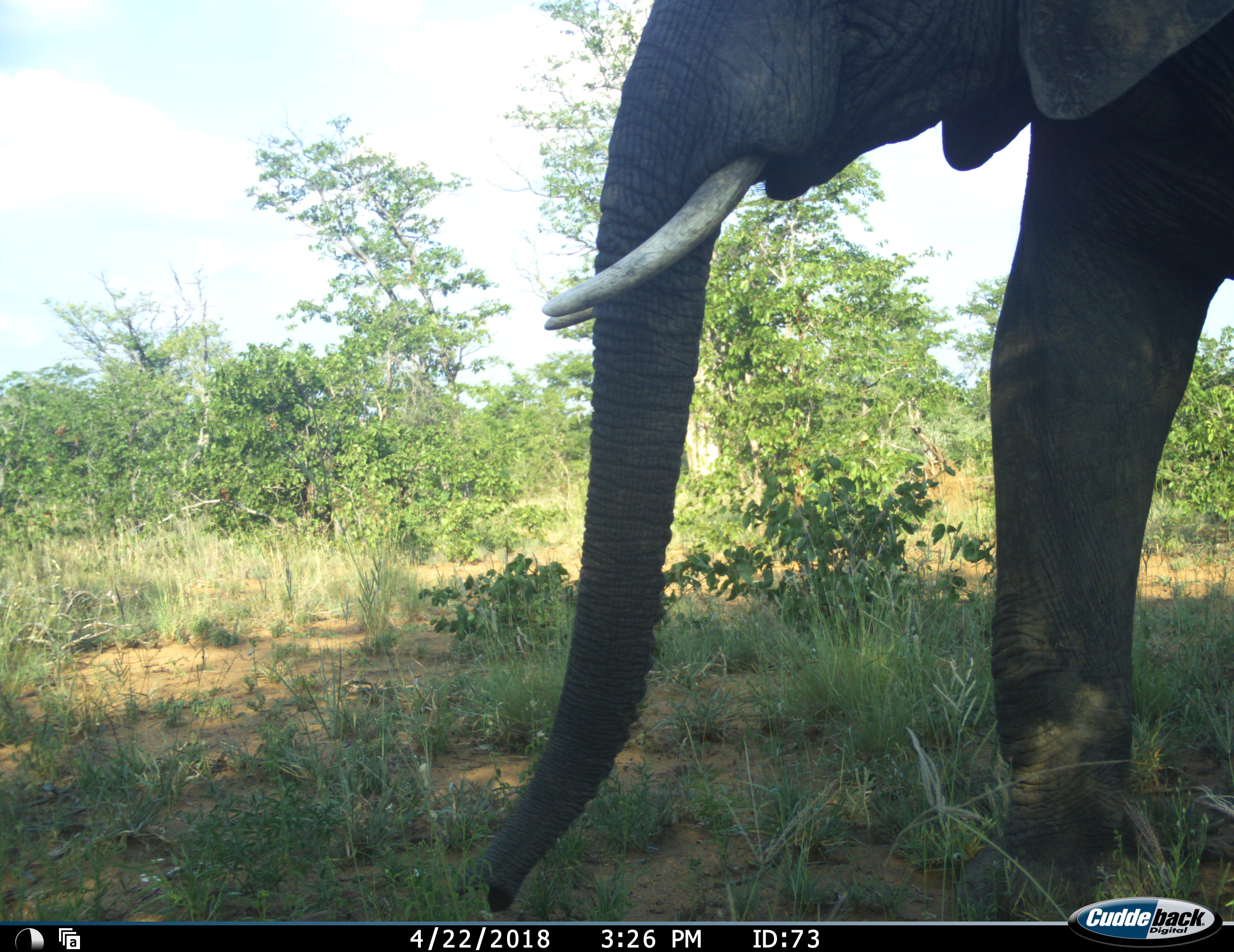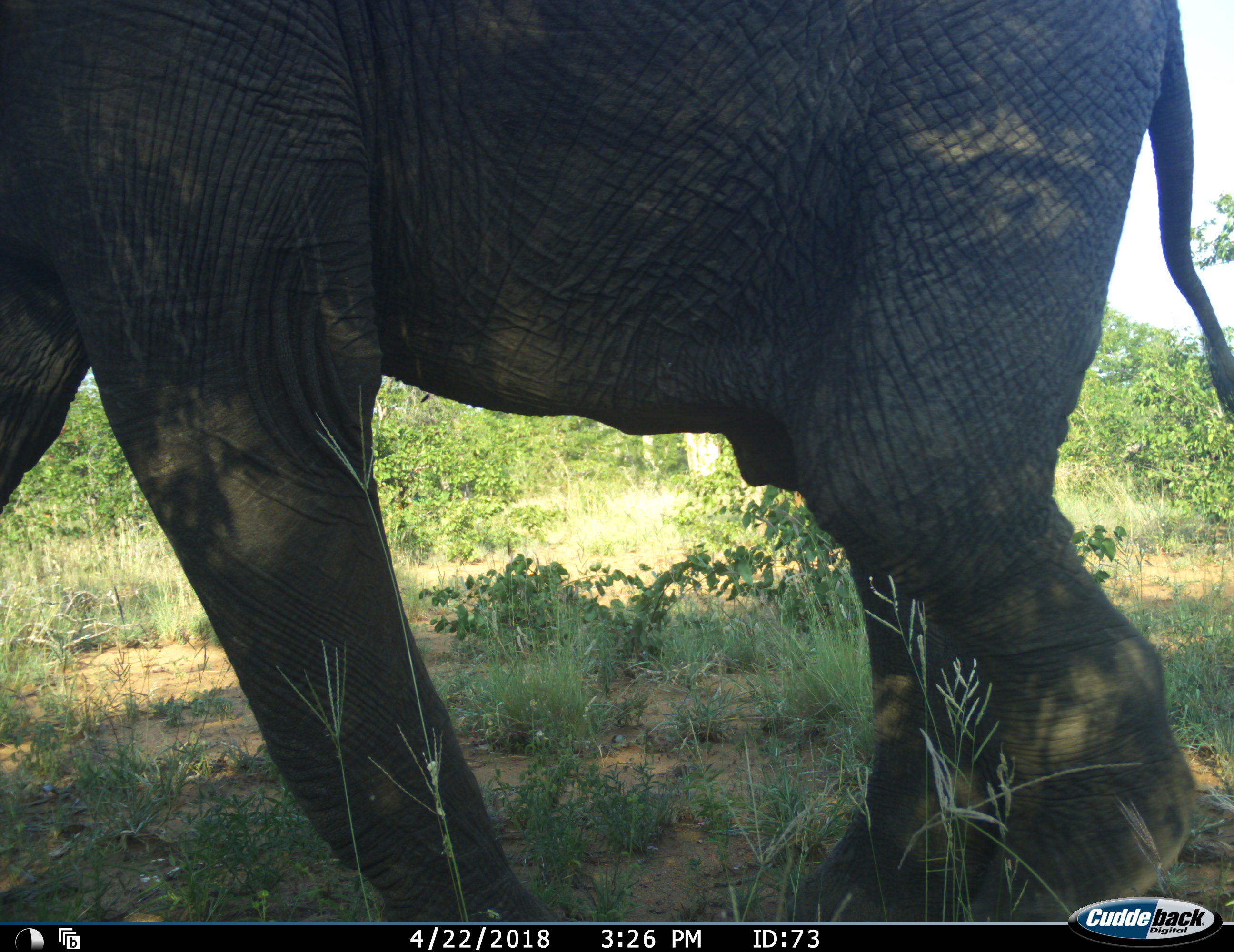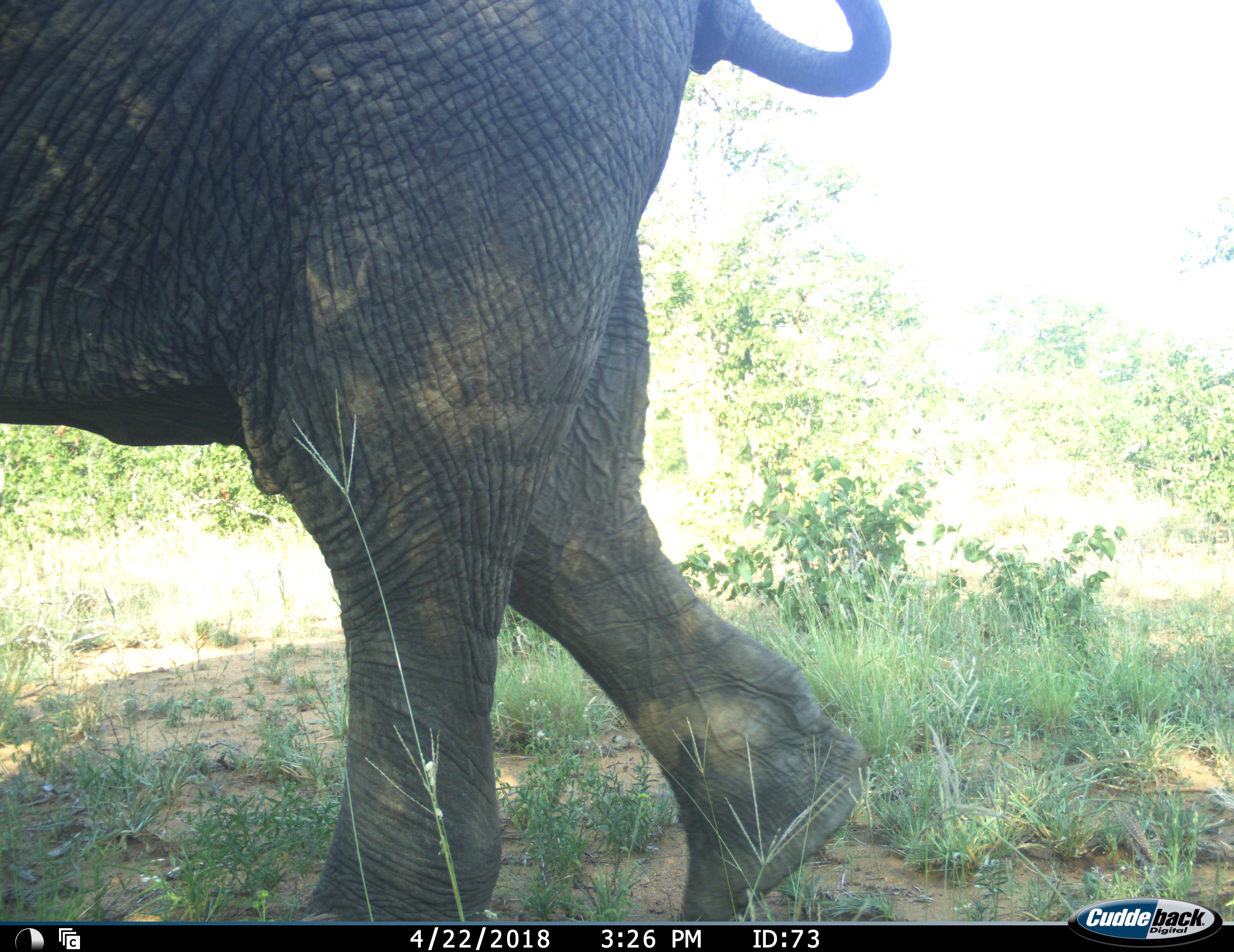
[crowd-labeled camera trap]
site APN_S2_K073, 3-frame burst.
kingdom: Animalia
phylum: Chordata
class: Mammalia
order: Proboscidea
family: Elephantidae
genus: Loxodonta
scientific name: Loxodonta africana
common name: african bush elephant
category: elephant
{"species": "elephant (african bush elephant) (Loxodonta africana)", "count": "1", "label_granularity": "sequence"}